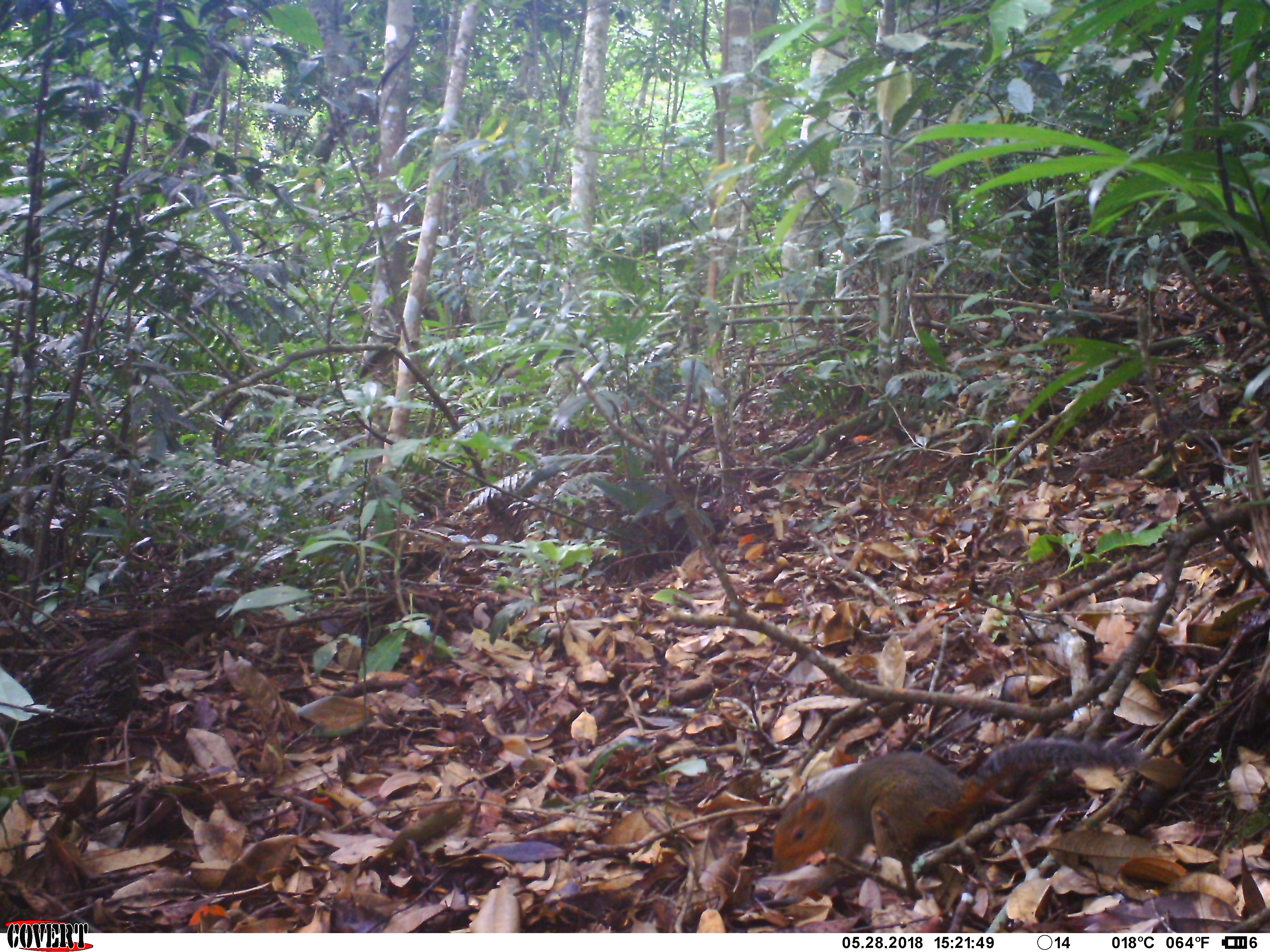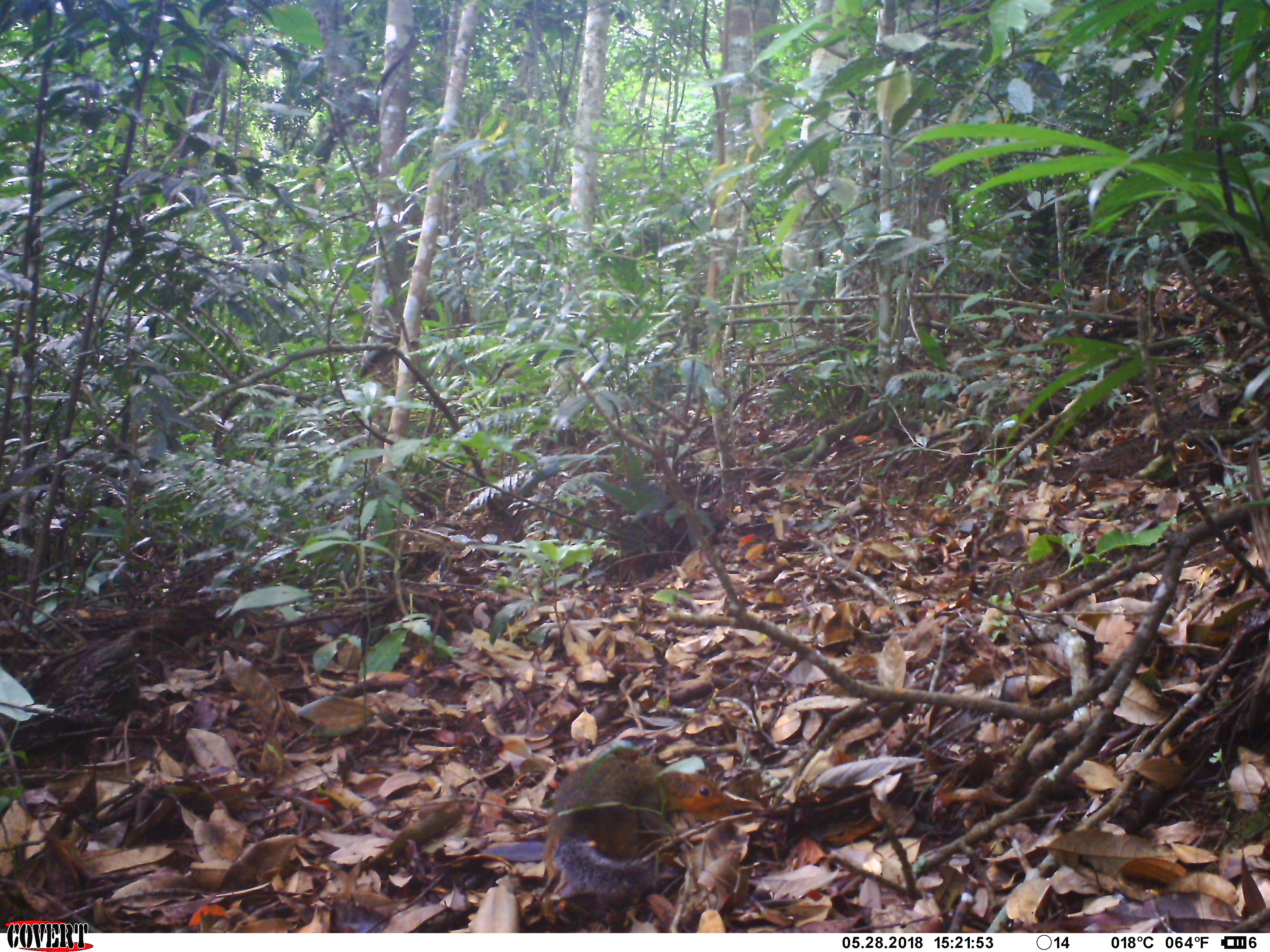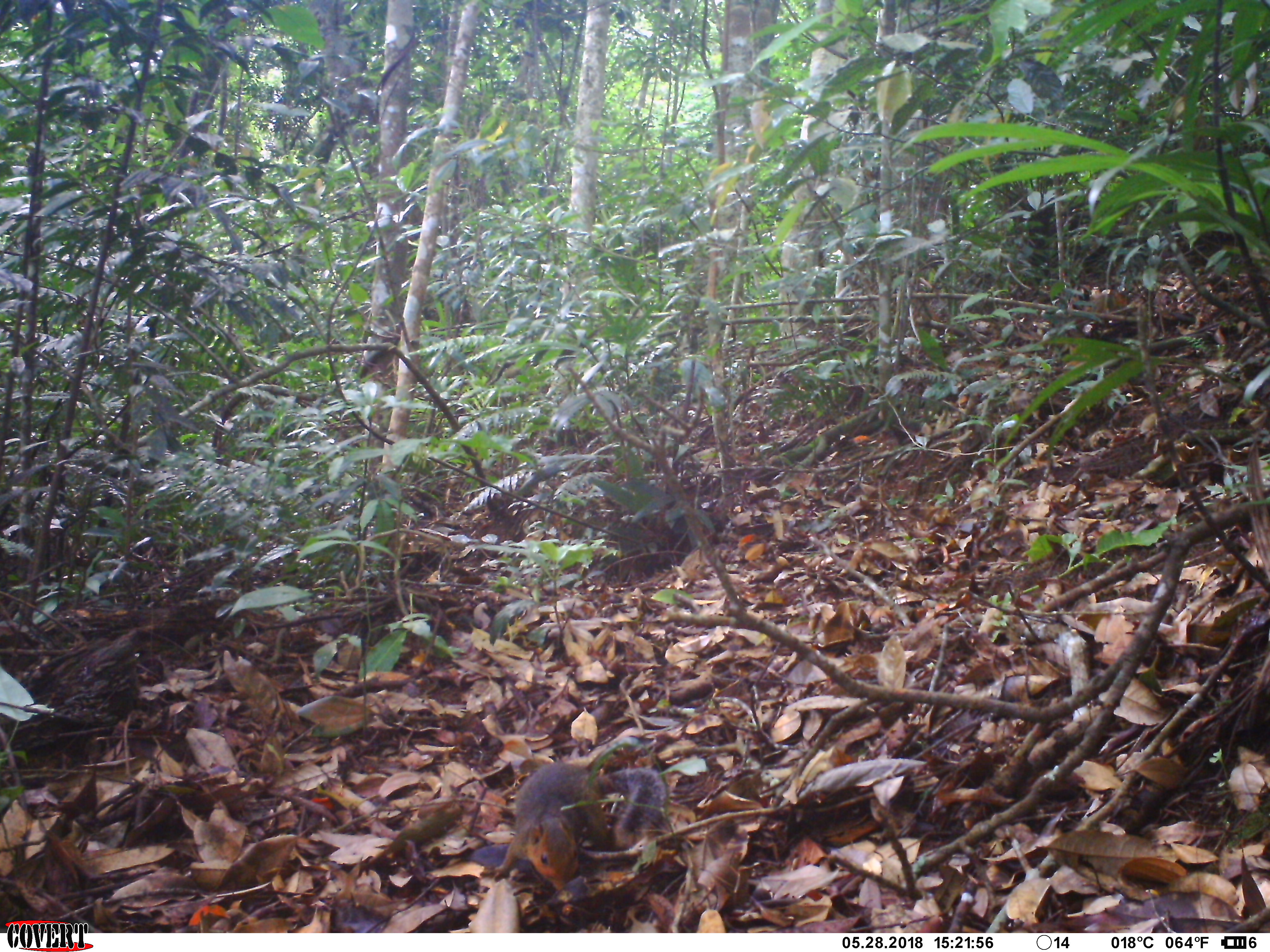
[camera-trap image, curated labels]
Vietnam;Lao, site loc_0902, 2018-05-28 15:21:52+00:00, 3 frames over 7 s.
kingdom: Animalia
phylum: Chordata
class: Mammalia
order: Rodentia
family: Sciuridae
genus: Dremomys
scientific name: Dremomys rufigenis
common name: red-cheeked squirrel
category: red cheeked squirrel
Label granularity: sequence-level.